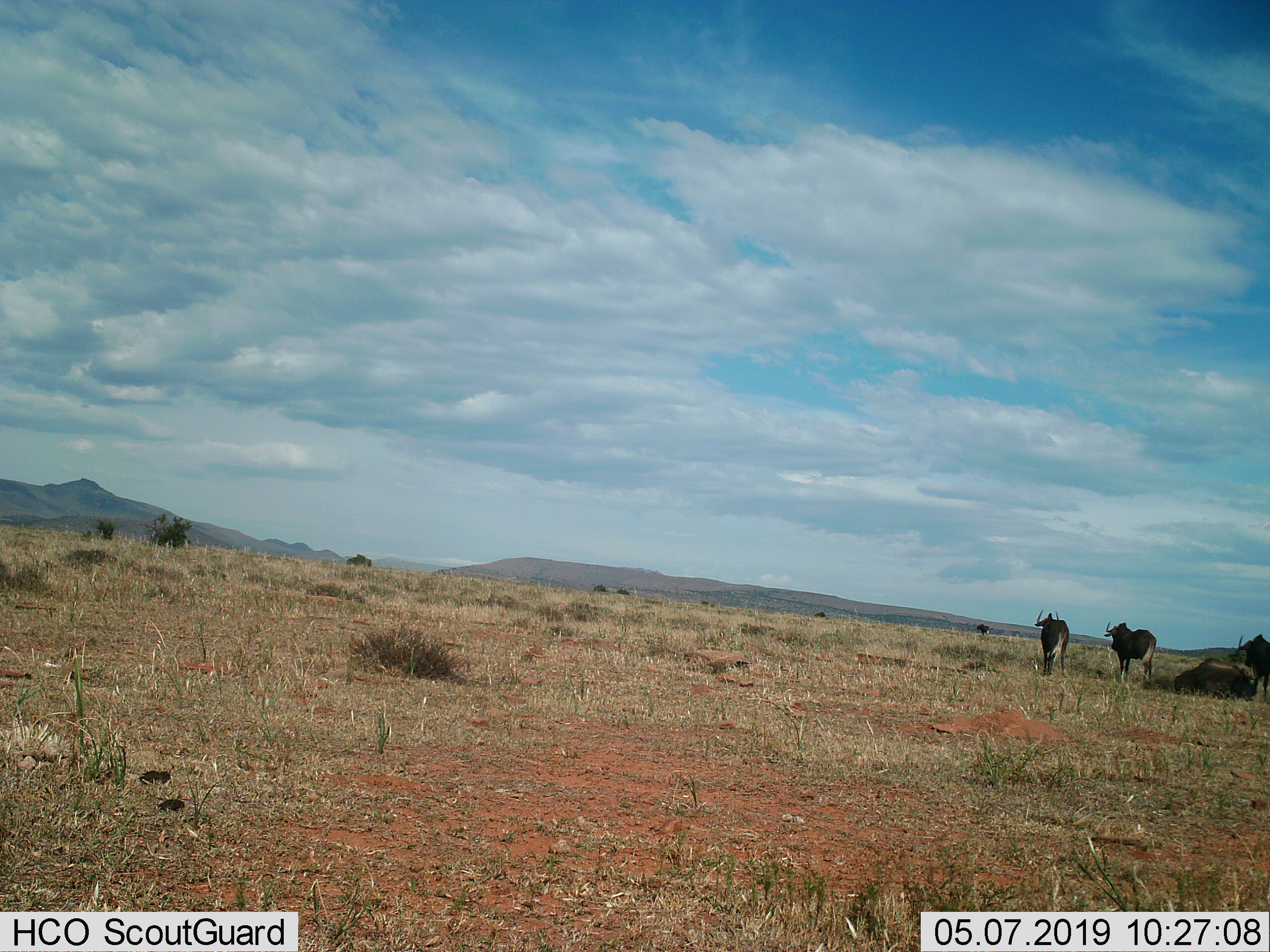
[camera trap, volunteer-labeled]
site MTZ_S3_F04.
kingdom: Animalia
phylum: Chordata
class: Mammalia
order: Artiodactyla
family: Bovidae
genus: Connochaetes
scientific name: Connochaetes gnou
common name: black wildebeest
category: wildebeestblack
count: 5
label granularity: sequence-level